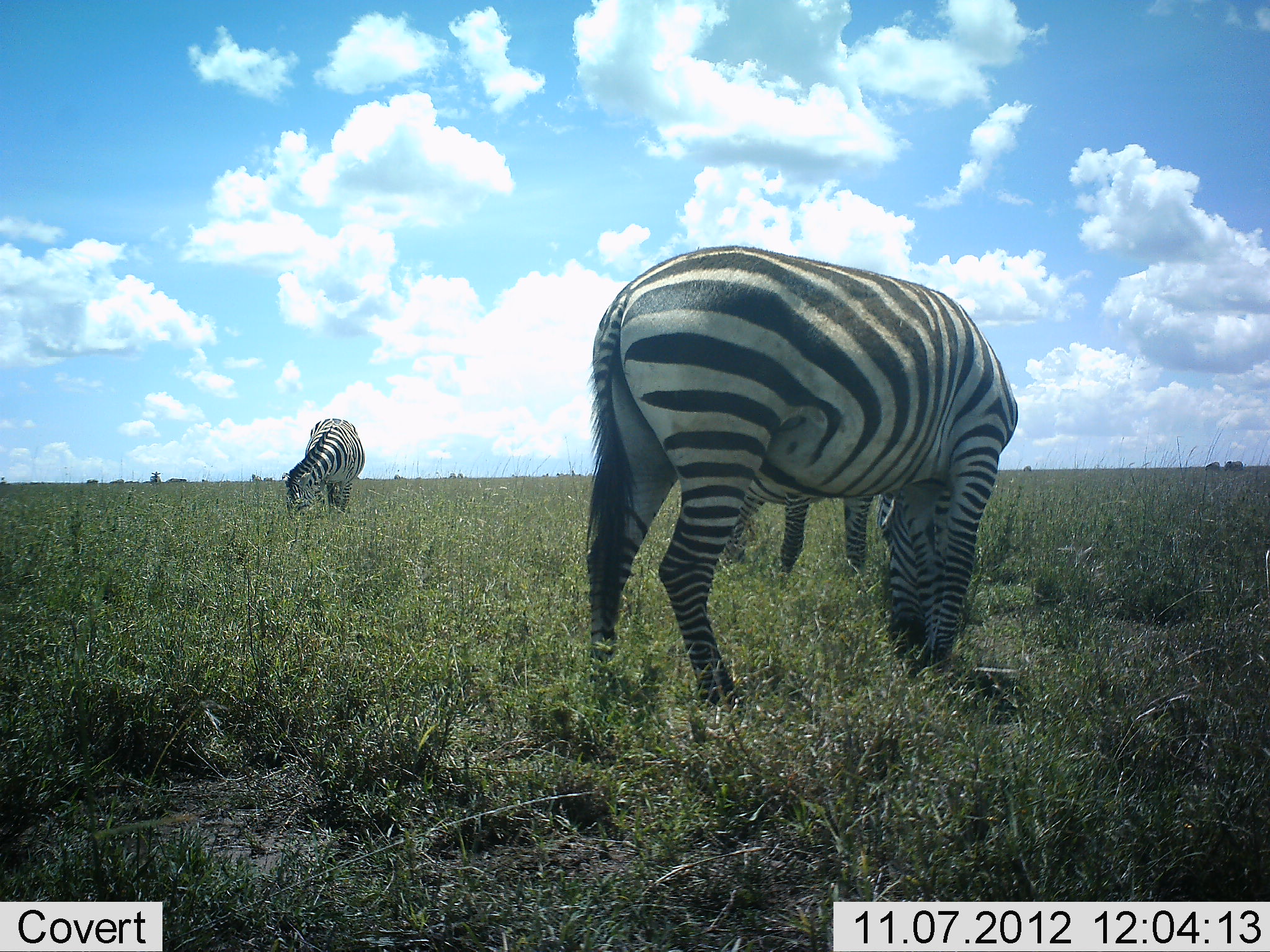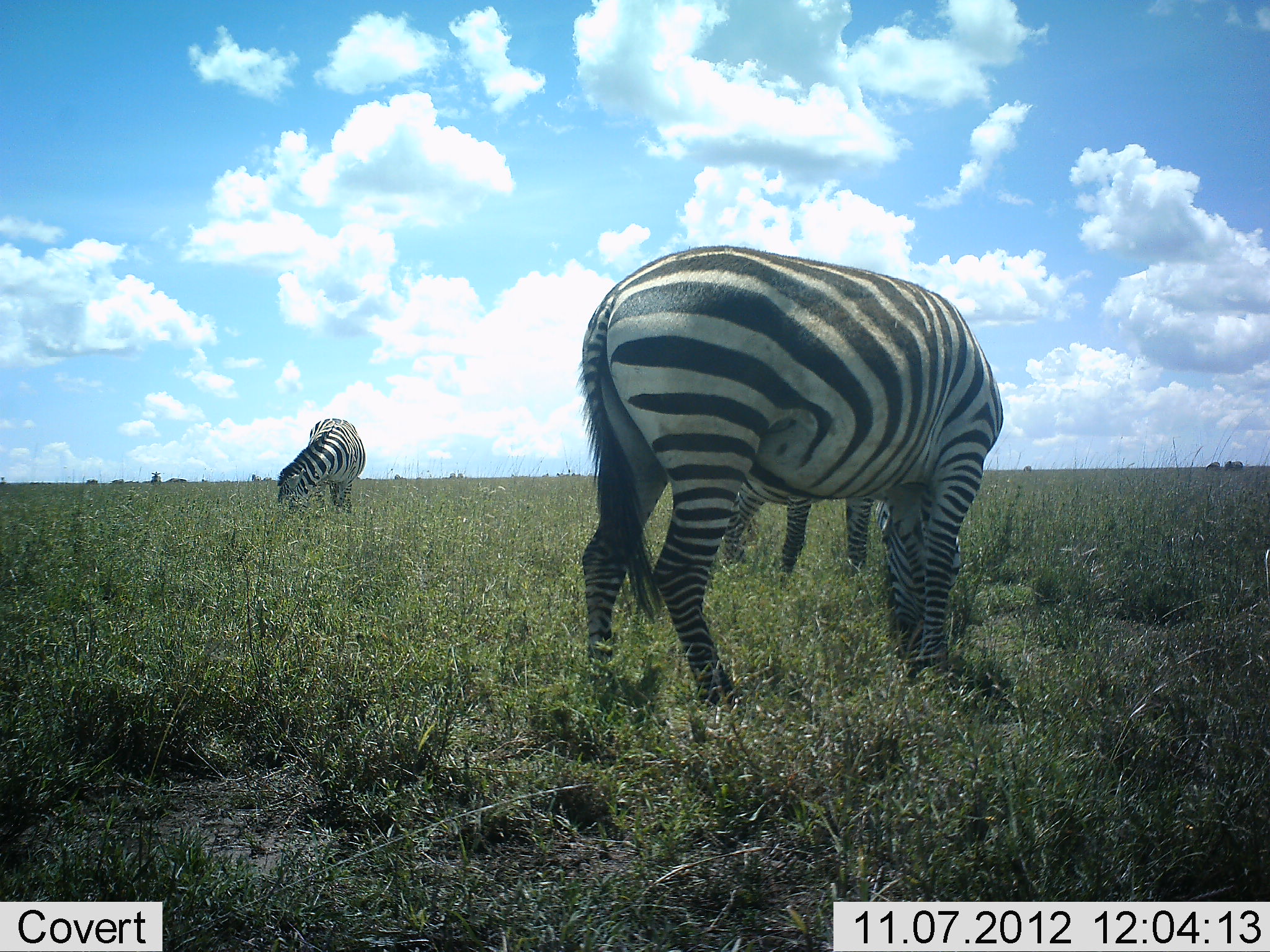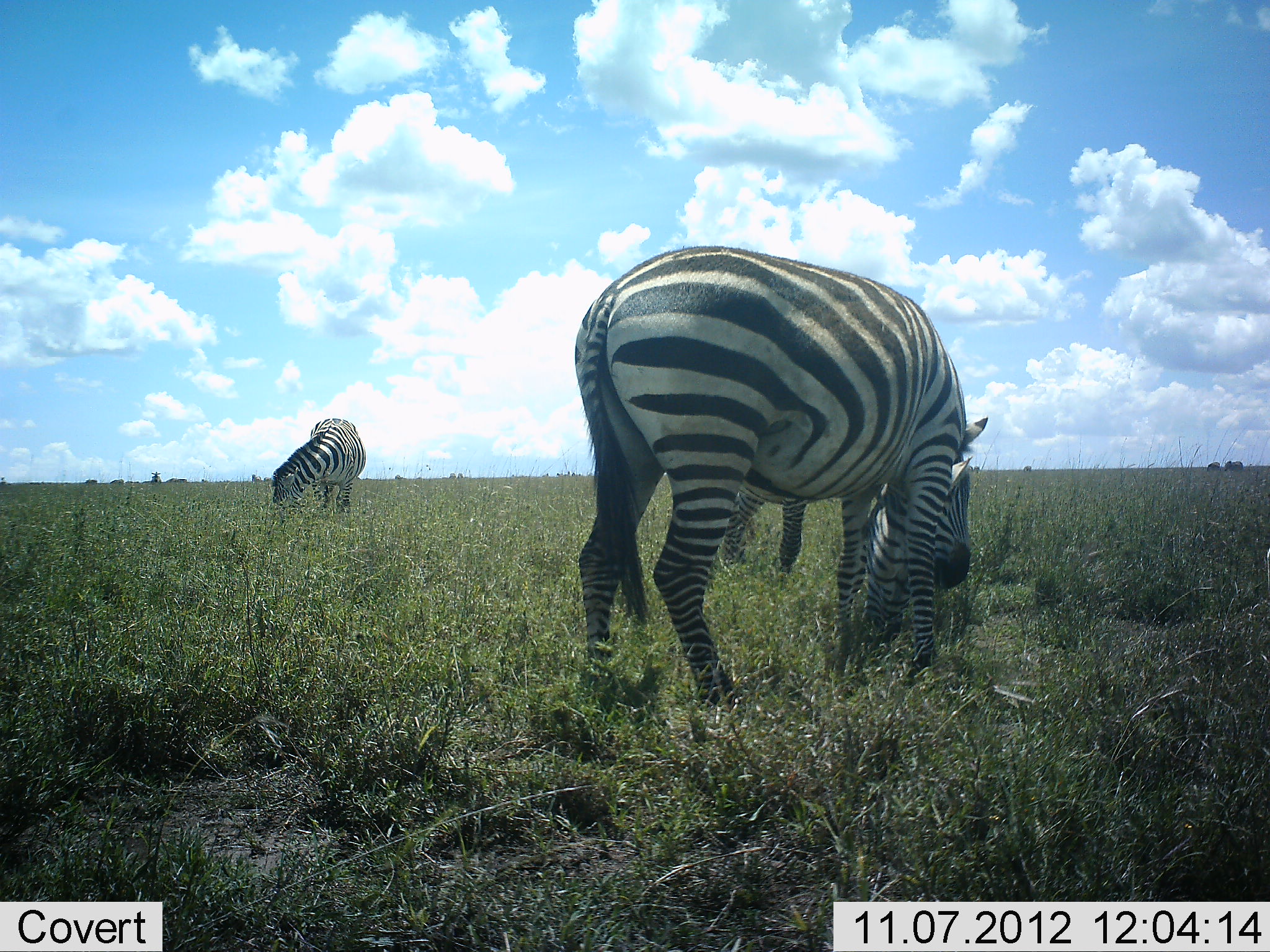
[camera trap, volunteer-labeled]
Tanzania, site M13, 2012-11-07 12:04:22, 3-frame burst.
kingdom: Animalia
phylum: Chordata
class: Mammalia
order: Perissodactyla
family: Equidae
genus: Equus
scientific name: Equus quagga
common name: plains zebra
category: zebra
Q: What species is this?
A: Zebra (plains zebra) (Equus quagga).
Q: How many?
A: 3.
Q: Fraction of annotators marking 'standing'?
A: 10%.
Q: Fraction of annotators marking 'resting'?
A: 0%.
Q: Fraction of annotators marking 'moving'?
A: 0%.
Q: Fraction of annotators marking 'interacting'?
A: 0%.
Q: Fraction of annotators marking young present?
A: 0%.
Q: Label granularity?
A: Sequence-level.